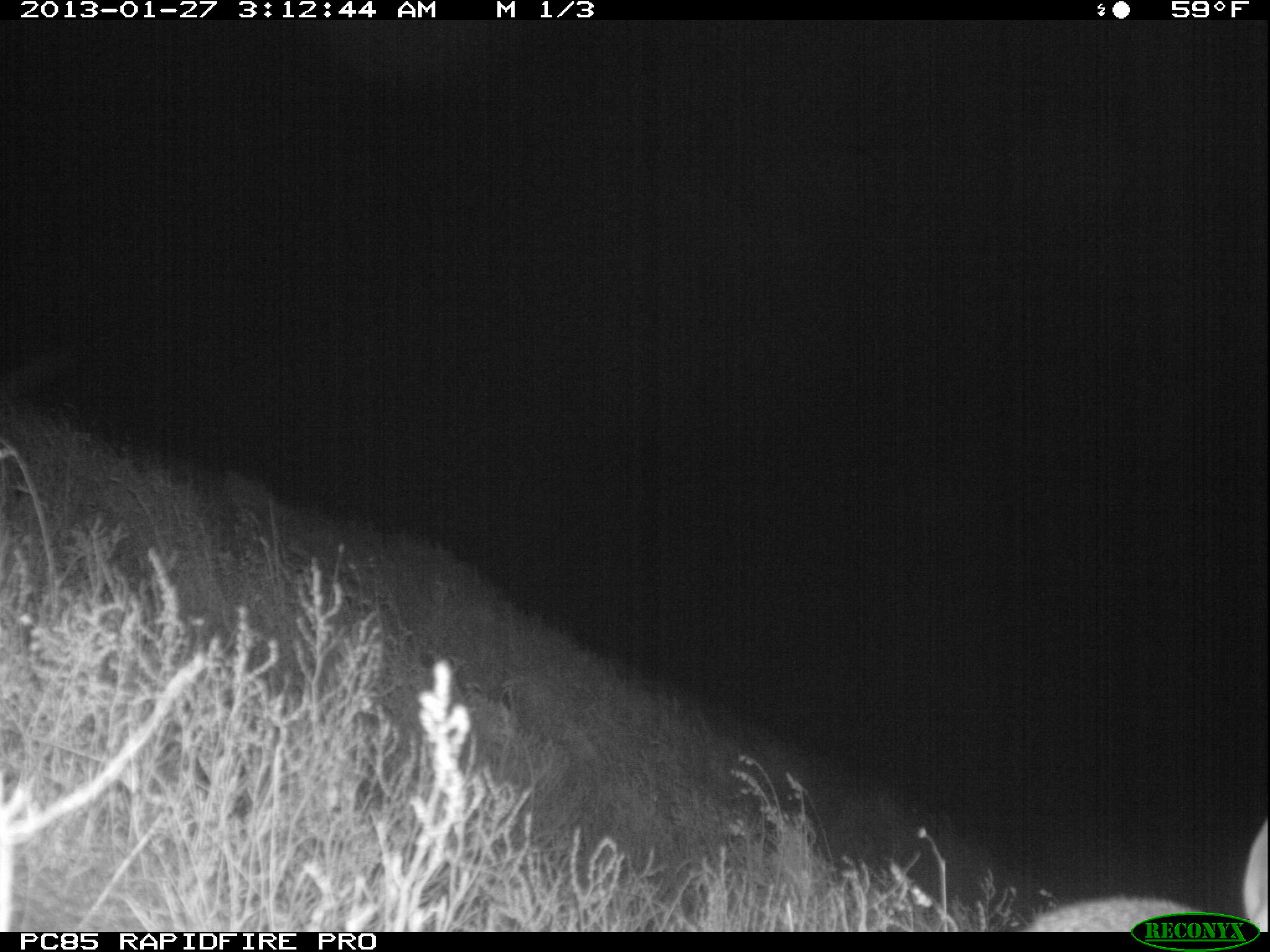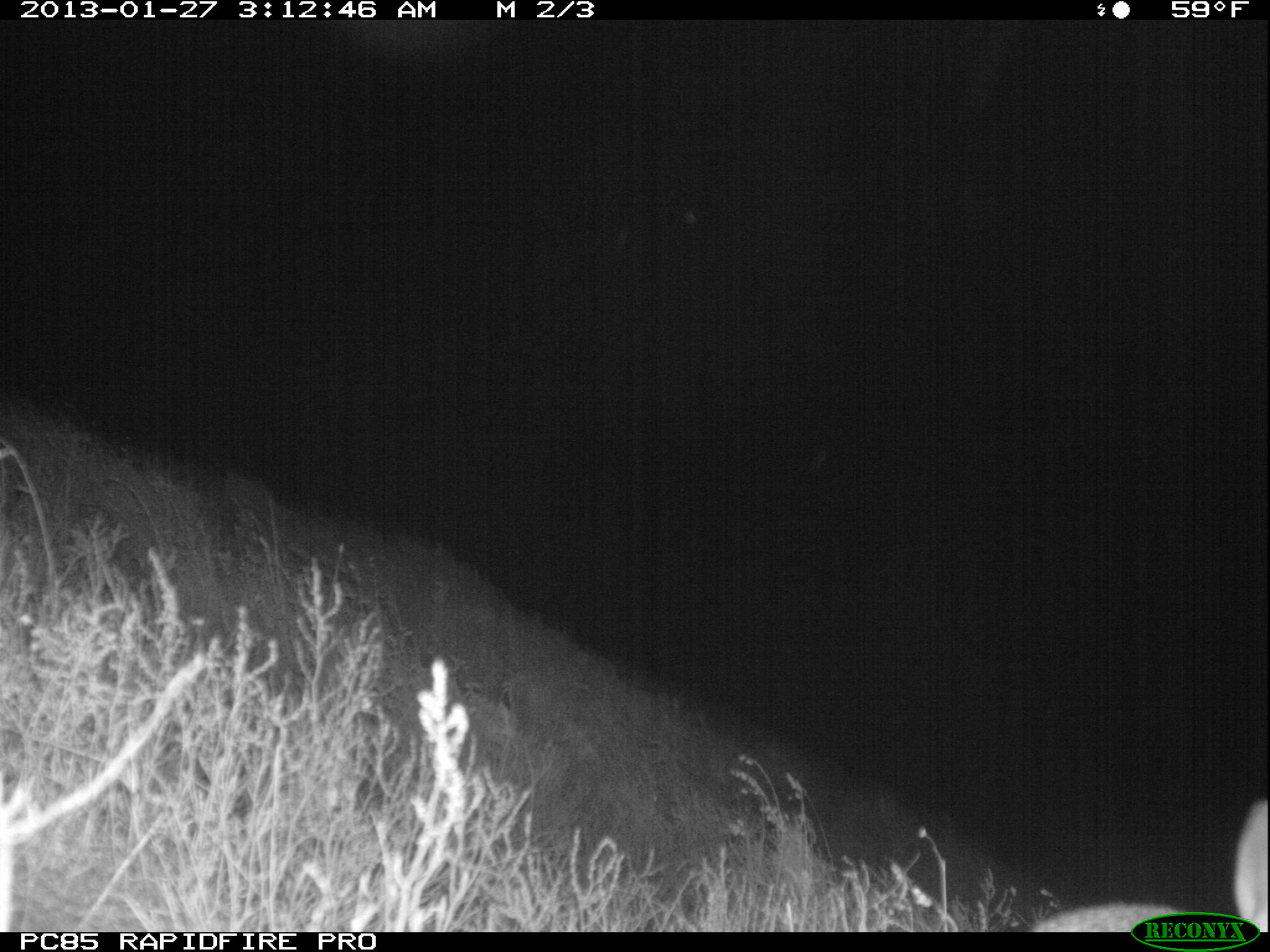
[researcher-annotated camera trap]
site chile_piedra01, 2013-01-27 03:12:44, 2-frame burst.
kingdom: Animalia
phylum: Chordata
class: Mammalia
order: Lagomorpha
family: Leporidae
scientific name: Leporidae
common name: rabbits and hares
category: rabbit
Rabbit (rabbits and hares) (Leporidae).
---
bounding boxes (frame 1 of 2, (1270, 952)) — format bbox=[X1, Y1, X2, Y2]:
rabbit: bbox=[1016, 811, 1264, 933]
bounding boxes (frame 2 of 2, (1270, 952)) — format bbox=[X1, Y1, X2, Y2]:
rabbit: bbox=[1021, 790, 1263, 932]